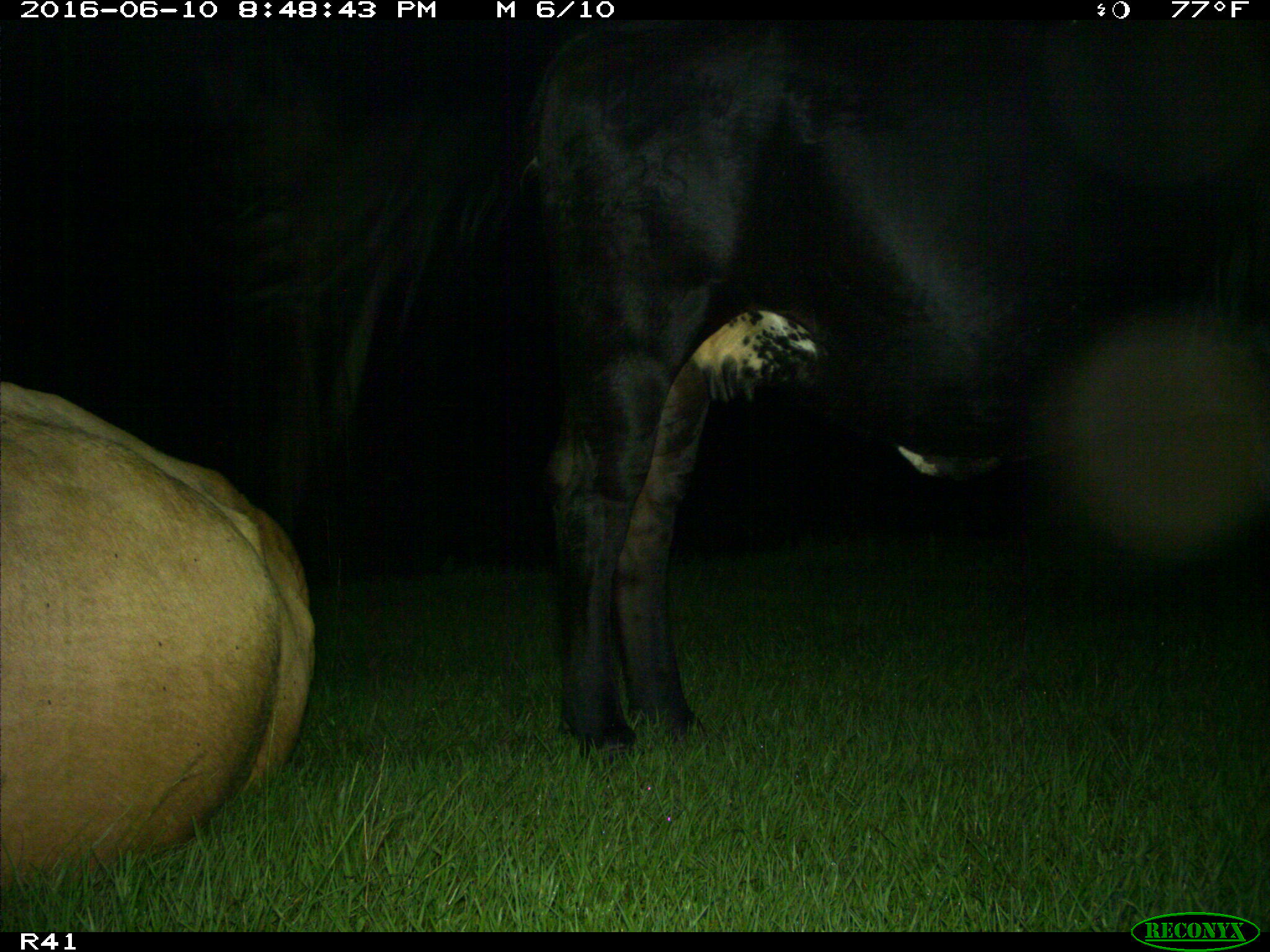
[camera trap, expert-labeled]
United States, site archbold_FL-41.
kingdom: Animalia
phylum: Chordata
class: Mammalia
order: Artiodactyla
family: Bovidae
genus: Bos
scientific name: Bos taurus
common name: domestic cow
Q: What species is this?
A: Bos taurus (domestic cow).